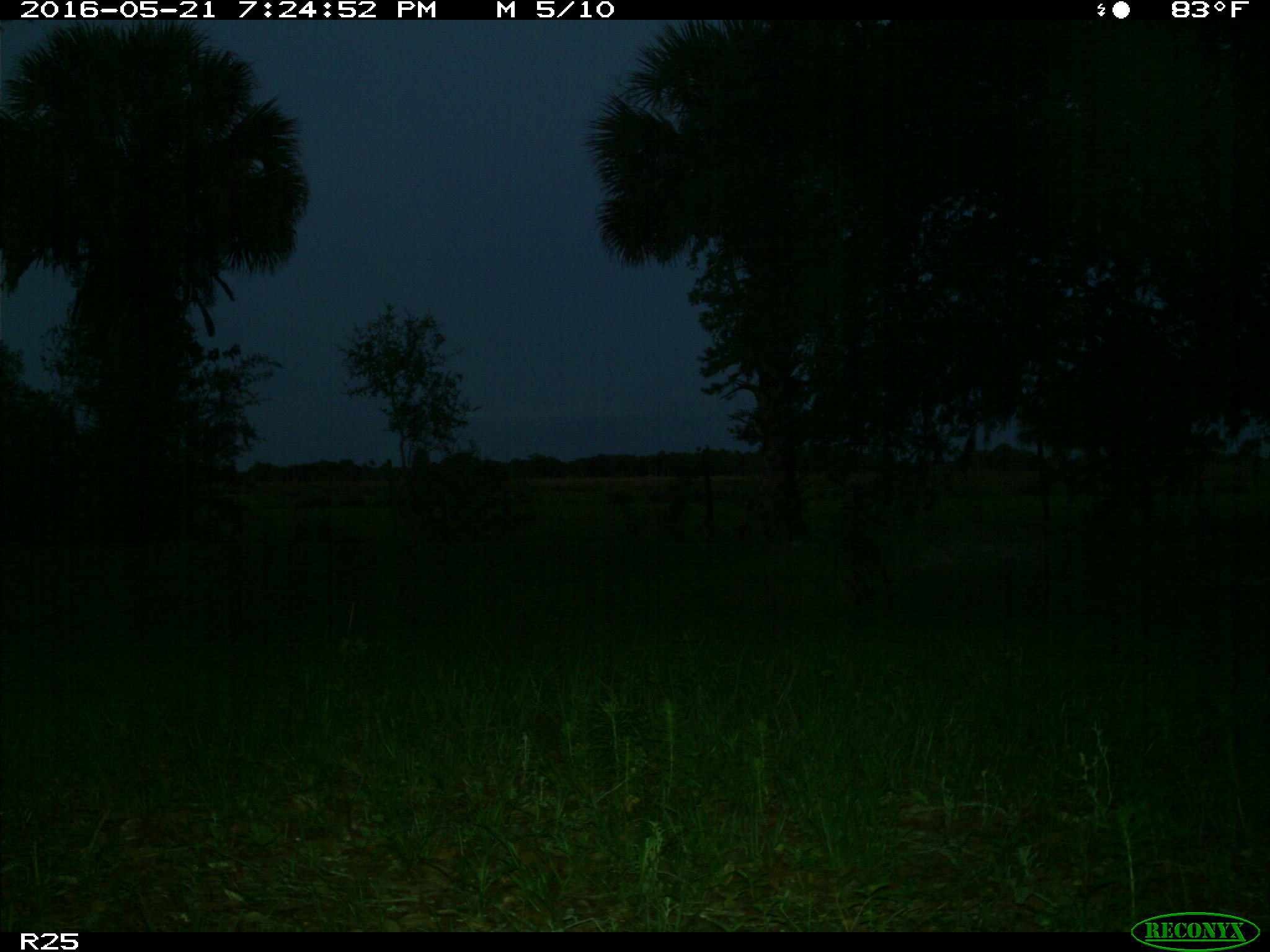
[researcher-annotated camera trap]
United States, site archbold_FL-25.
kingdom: Animalia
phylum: Chordata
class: Mammalia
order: Carnivora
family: Procyonidae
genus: Procyon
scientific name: Procyon lotor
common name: common raccoon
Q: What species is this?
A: Procyon lotor (common raccoon).